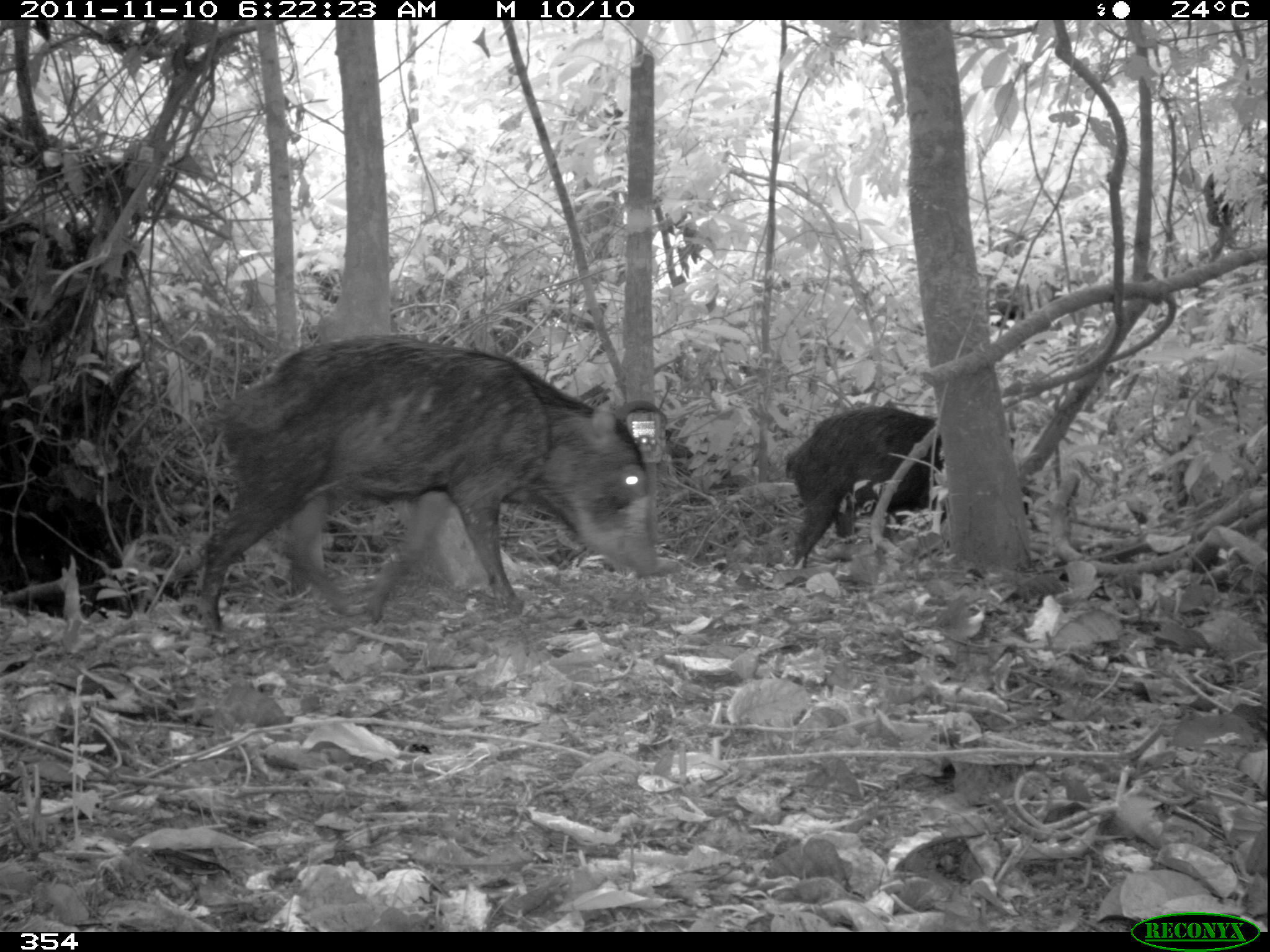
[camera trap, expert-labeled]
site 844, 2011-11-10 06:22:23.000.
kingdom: Animalia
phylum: Chordata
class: Mammalia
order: Artiodactyla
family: Tayassuidae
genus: Tayassu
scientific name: Tayassu pecari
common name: white-lipped peccary